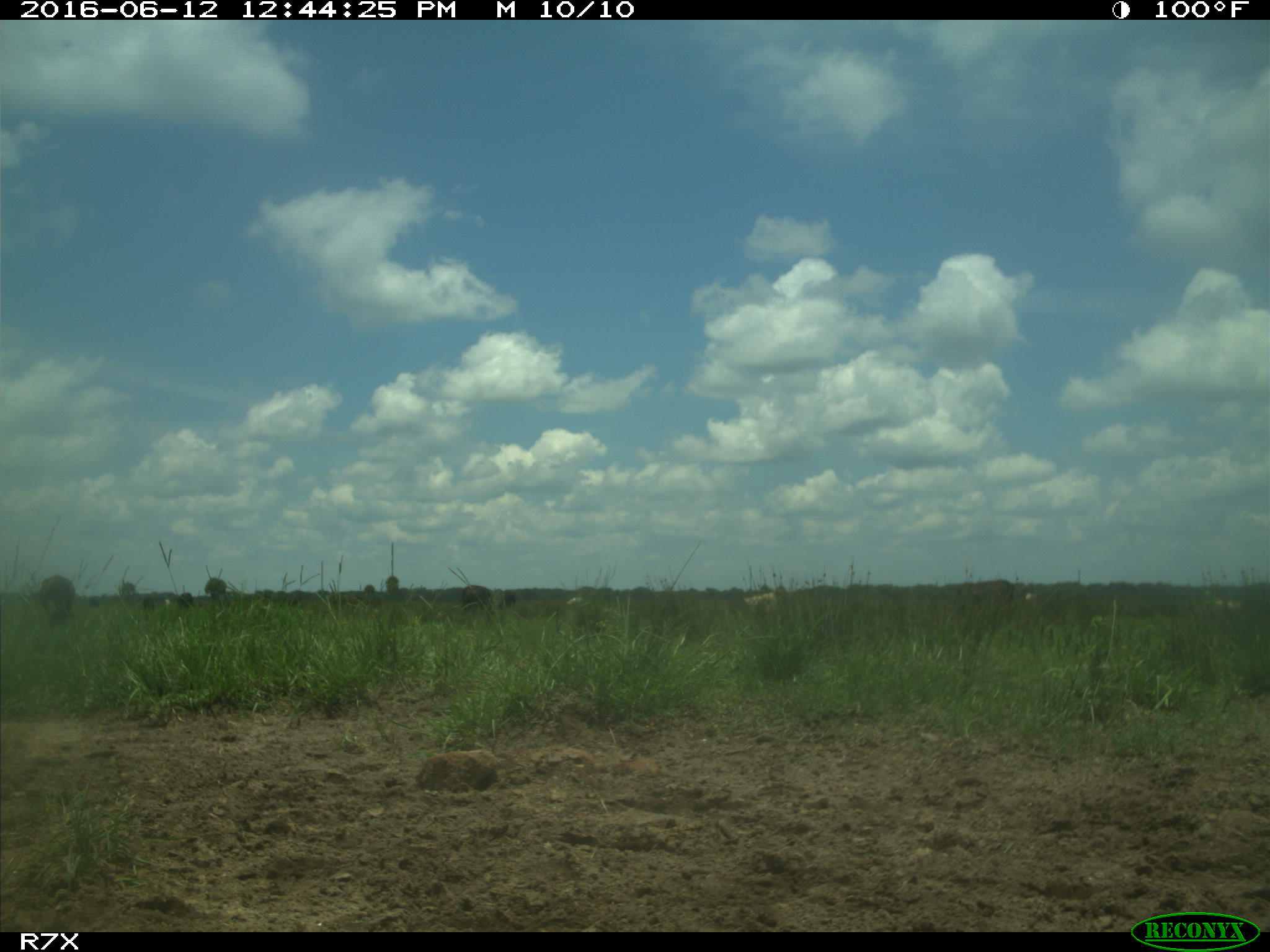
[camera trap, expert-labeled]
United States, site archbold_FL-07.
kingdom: Animalia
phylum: Chordata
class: Mammalia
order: Artiodactyla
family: Bovidae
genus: Bos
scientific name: Bos taurus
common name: domestic cow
Bos taurus (domestic cow).